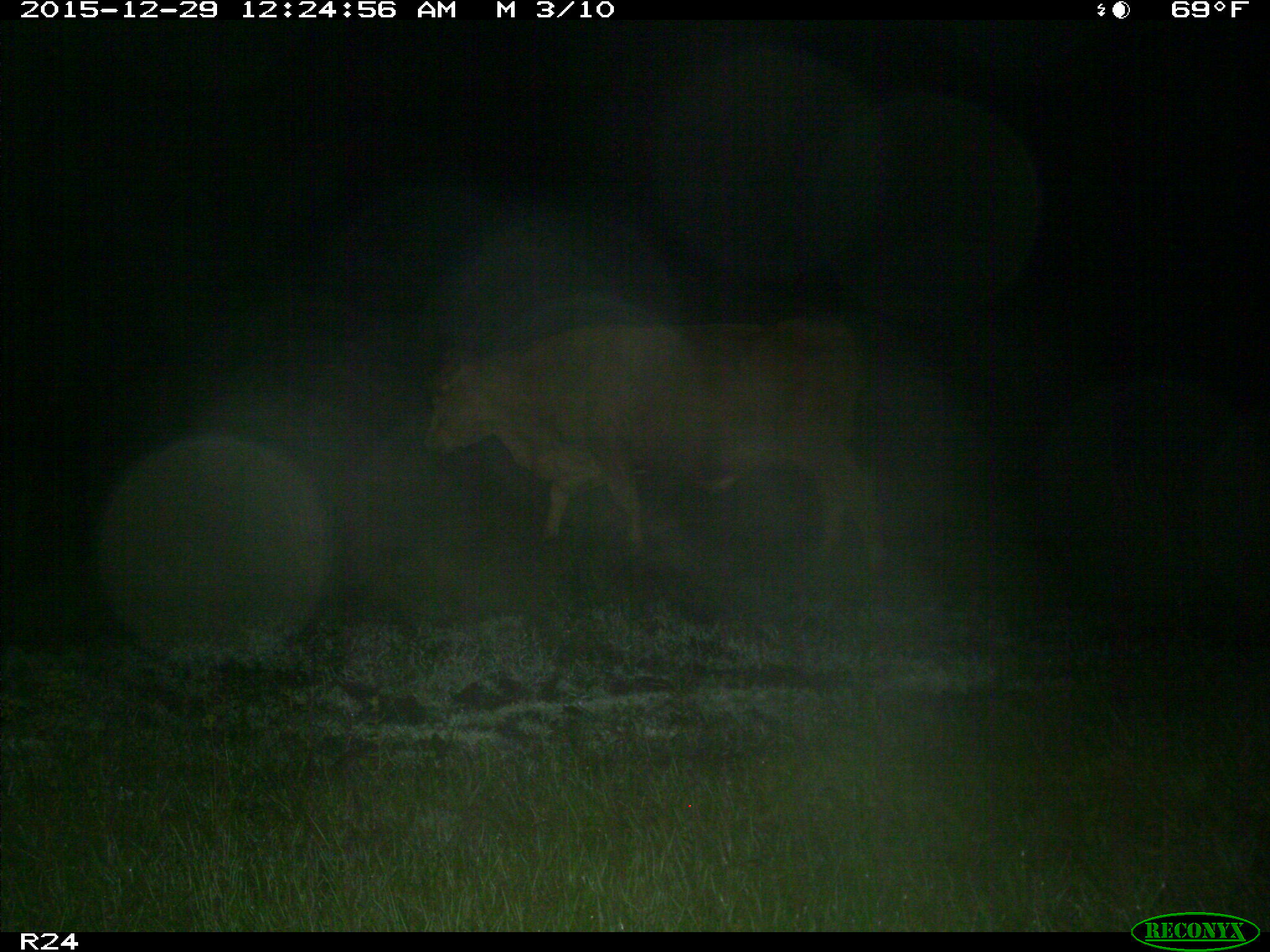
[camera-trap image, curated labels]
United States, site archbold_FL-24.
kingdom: Animalia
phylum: Chordata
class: Mammalia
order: Artiodactyla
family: Bovidae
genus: Bos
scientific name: Bos taurus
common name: domestic cow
Bos taurus (domestic cow).